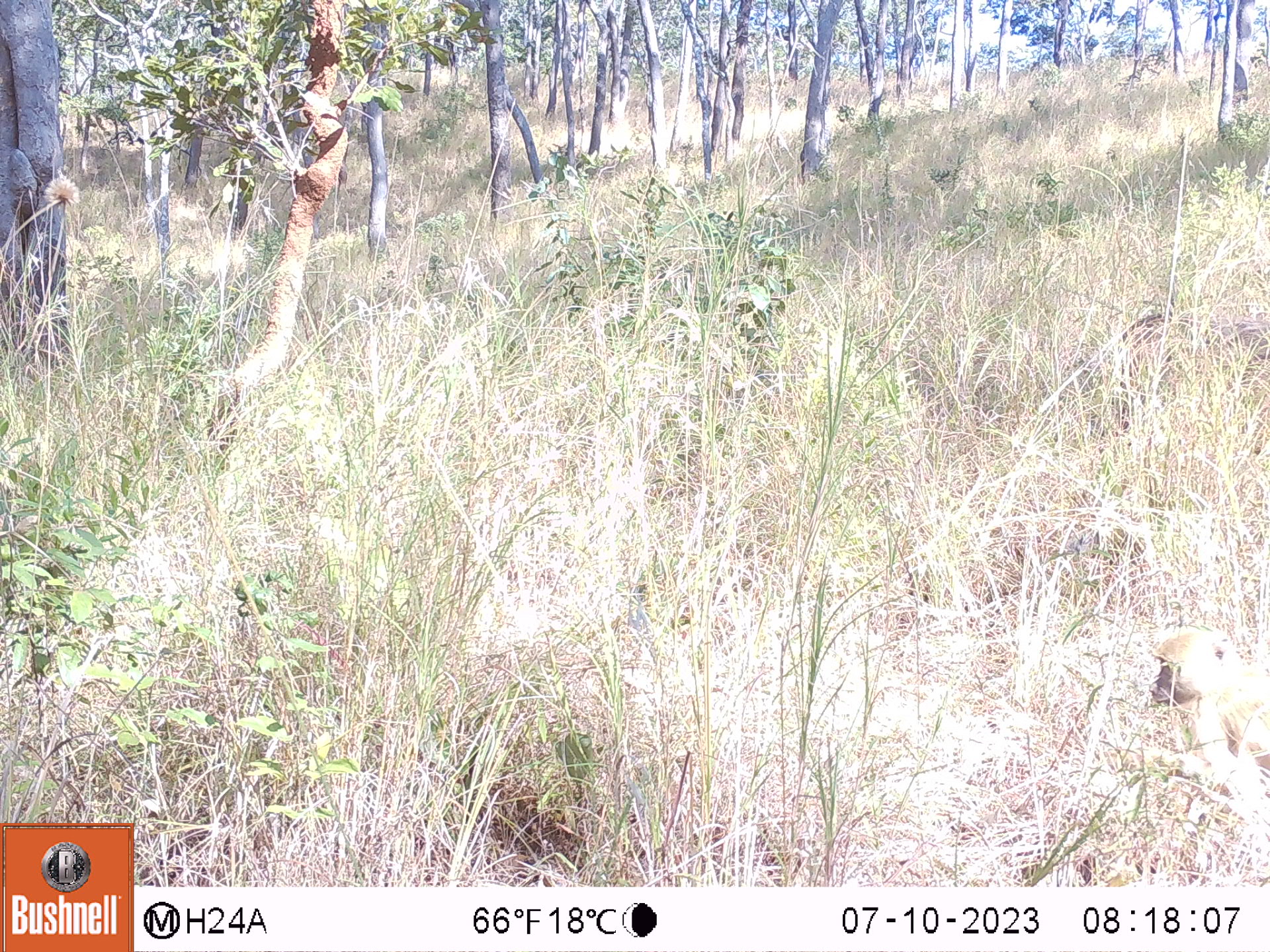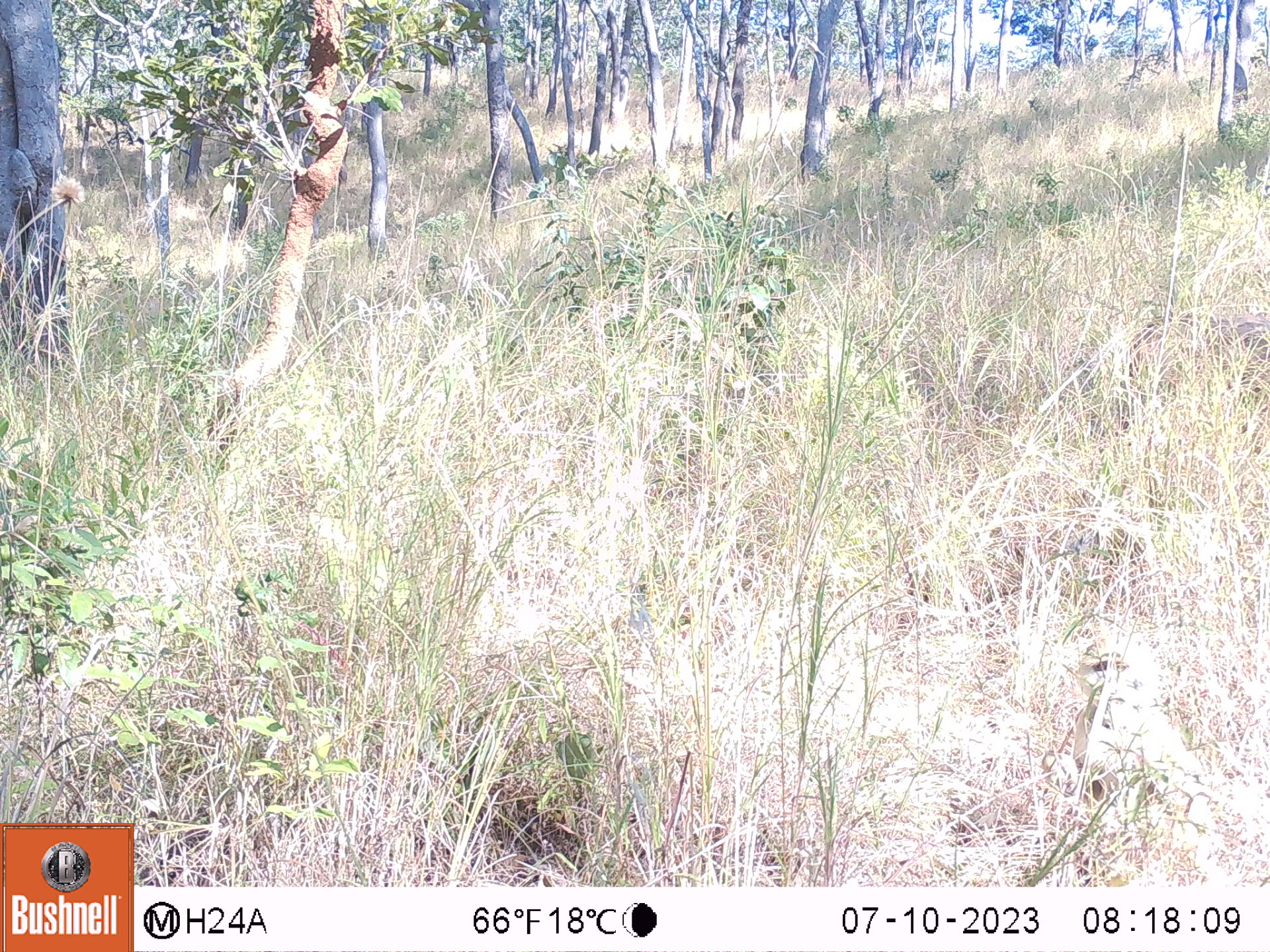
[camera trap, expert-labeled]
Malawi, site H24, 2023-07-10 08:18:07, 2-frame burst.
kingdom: Animalia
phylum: Chordata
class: Mammalia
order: Primates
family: Cercopithecidae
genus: Papio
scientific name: Papio cynocephalus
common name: yellow baboon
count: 1